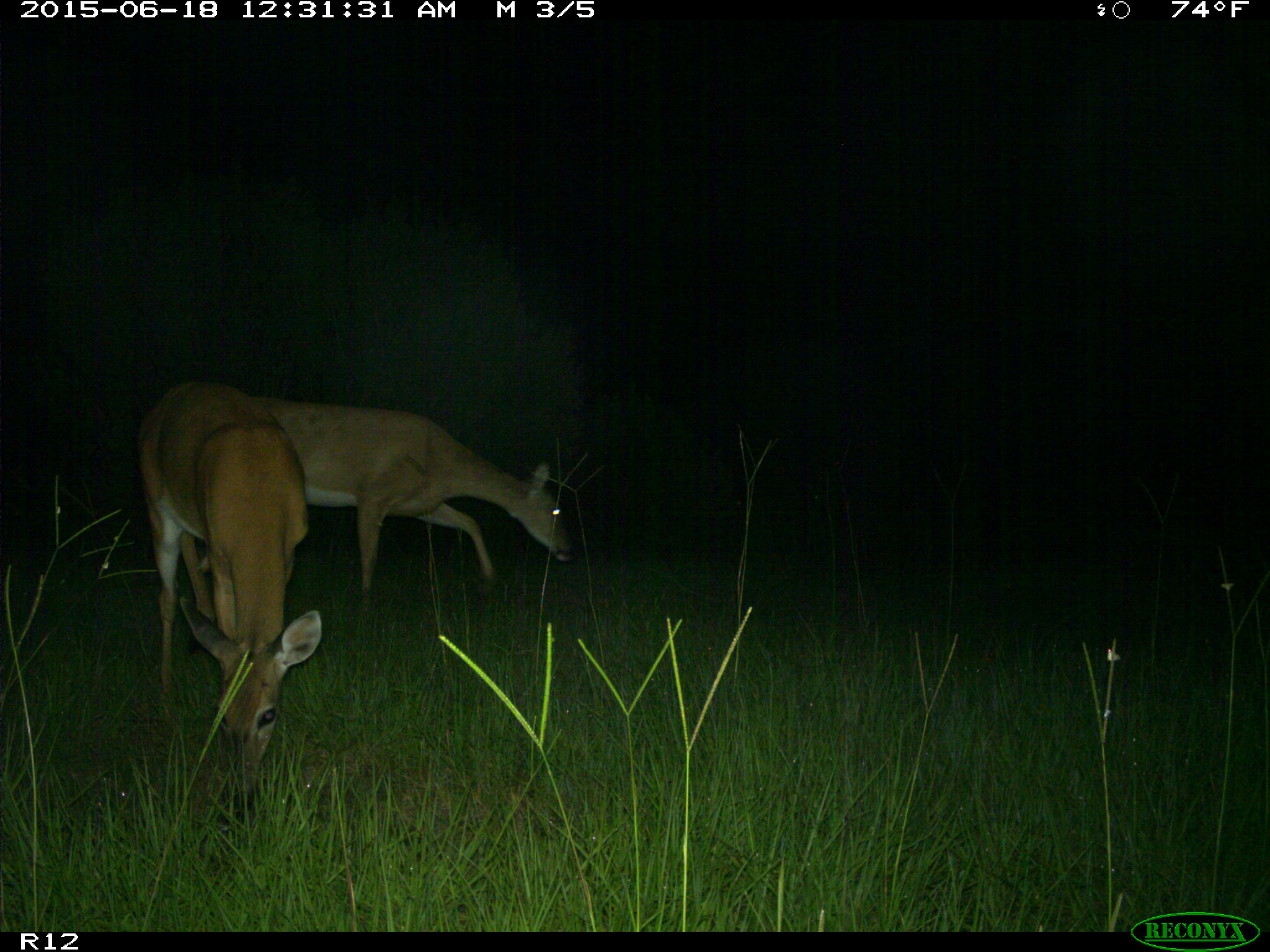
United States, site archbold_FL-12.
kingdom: Animalia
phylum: Chordata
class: Mammalia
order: Artiodactyla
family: Cervidae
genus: Odocoileus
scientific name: Odocoileus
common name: deer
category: unidentified deer